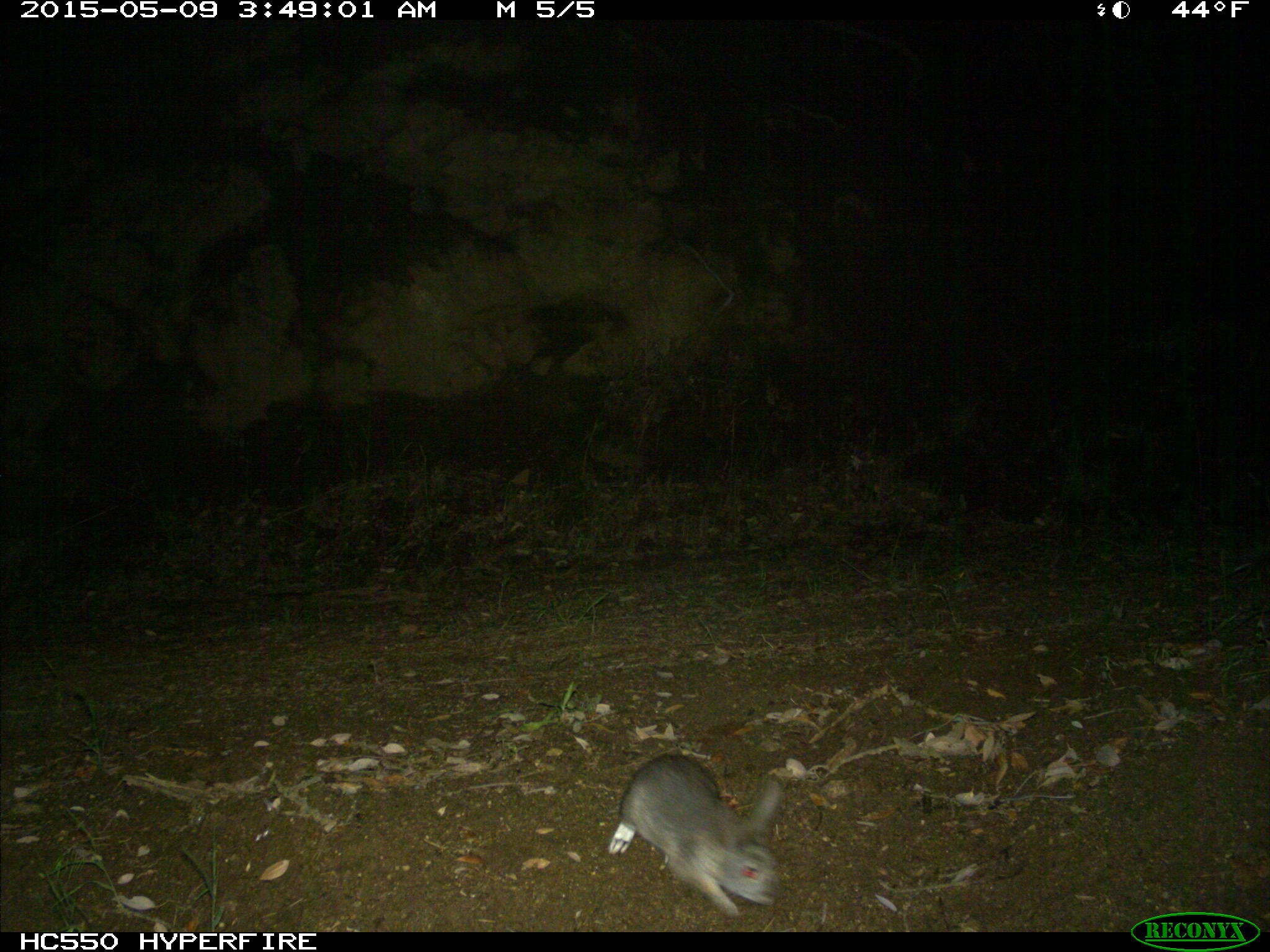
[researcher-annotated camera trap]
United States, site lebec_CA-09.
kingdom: Animalia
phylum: Chordata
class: Mammalia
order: Lagomorpha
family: Leporidae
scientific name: Leporidae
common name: rabbits and hares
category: unidentified rabbit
Unidentified rabbit (rabbits and hares) (Leporidae).